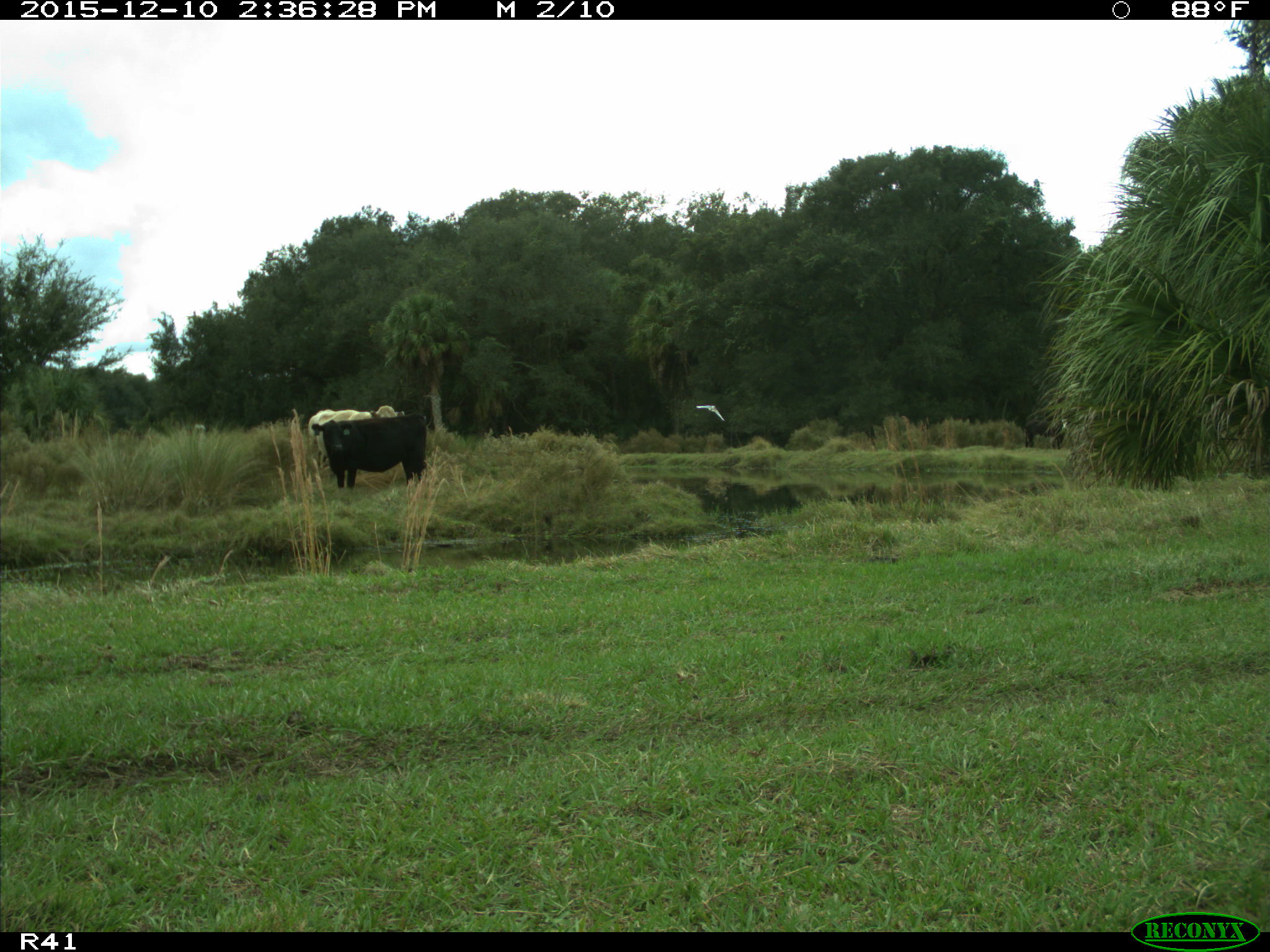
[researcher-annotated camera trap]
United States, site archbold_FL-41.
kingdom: Animalia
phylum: Chordata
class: Mammalia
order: Artiodactyla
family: Bovidae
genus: Bos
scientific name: Bos taurus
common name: domestic cow